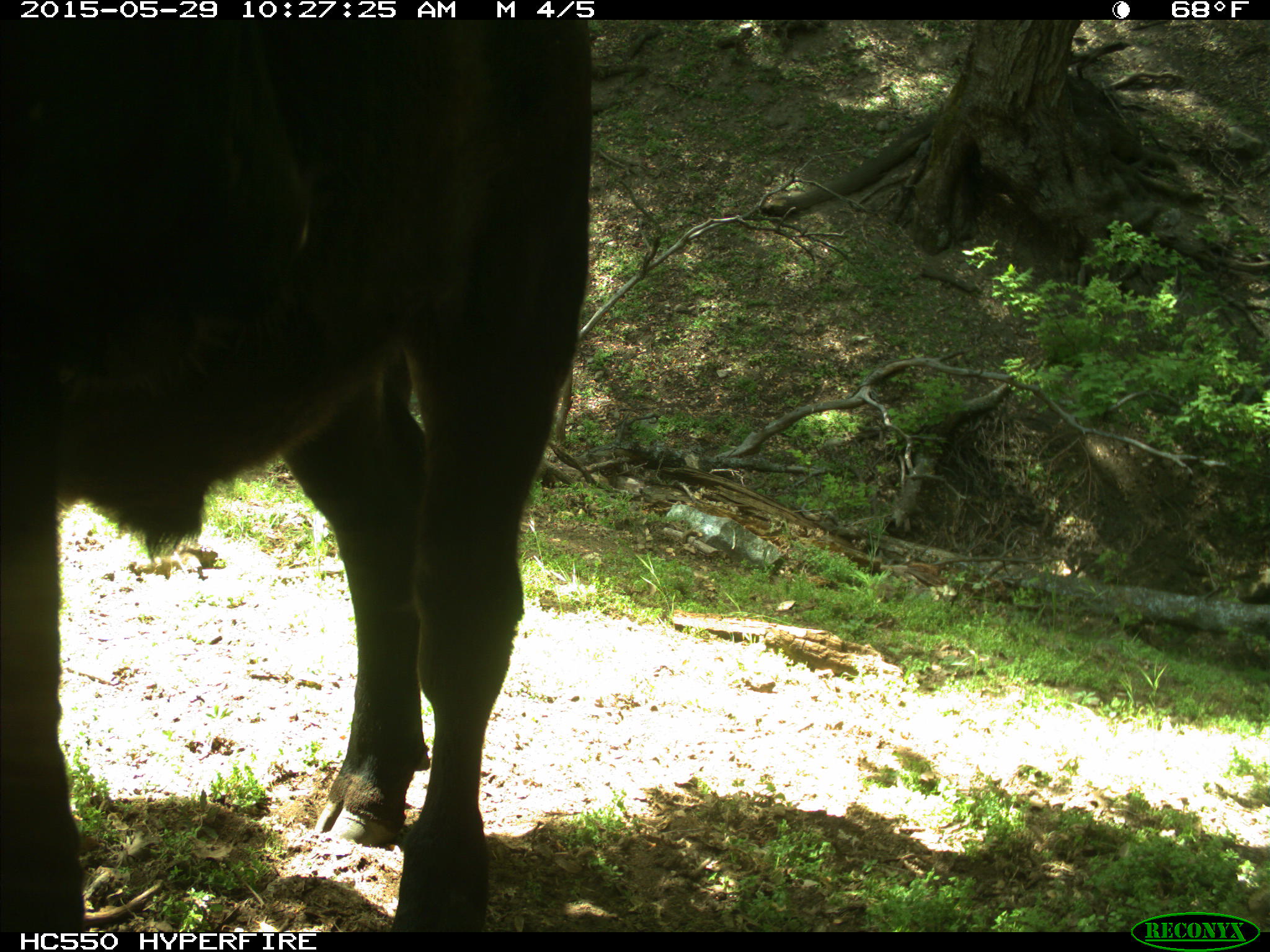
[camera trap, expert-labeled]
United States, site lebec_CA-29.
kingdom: Animalia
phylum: Chordata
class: Mammalia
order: Artiodactyla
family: Bovidae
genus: Bos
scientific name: Bos taurus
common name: domestic cow